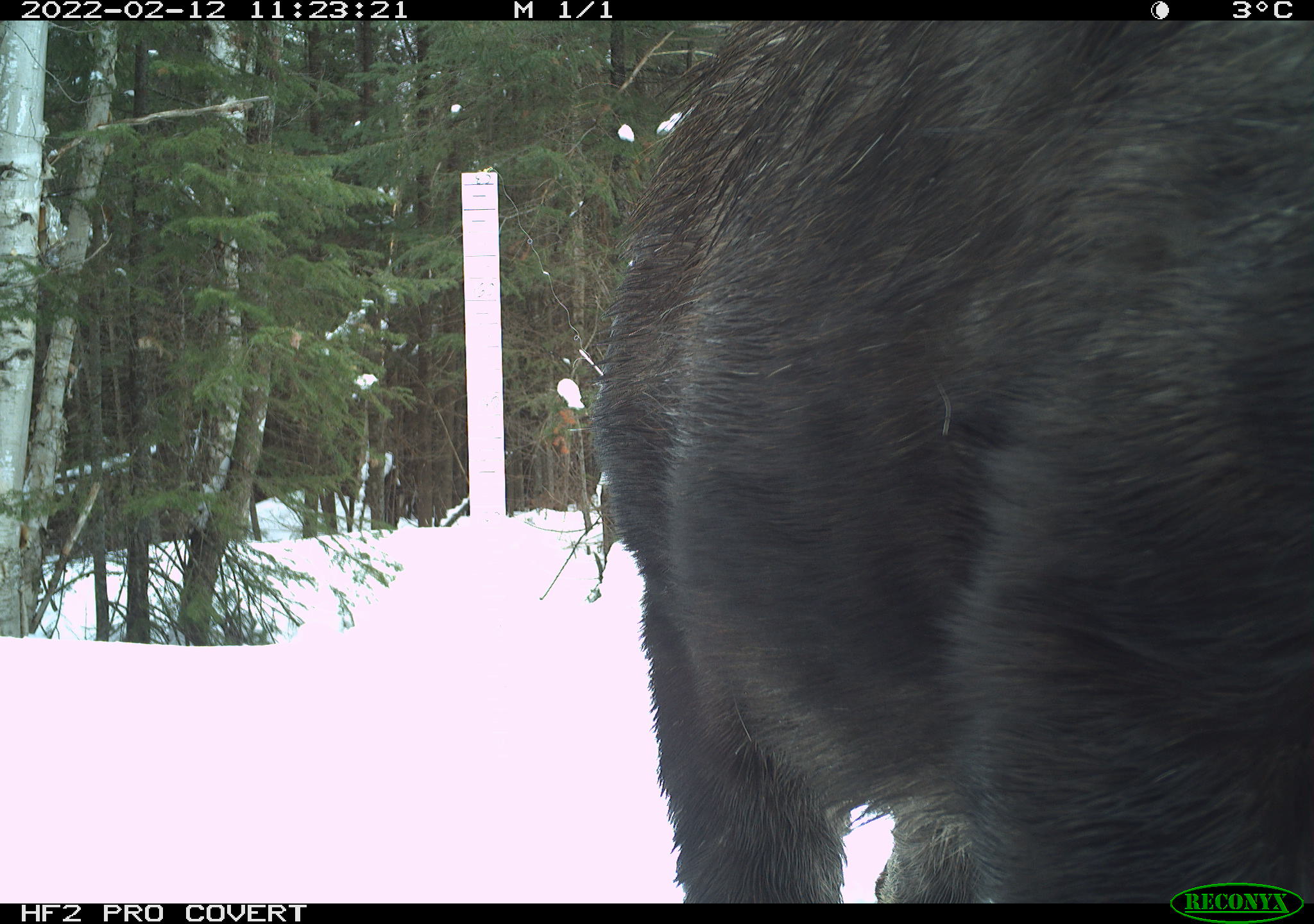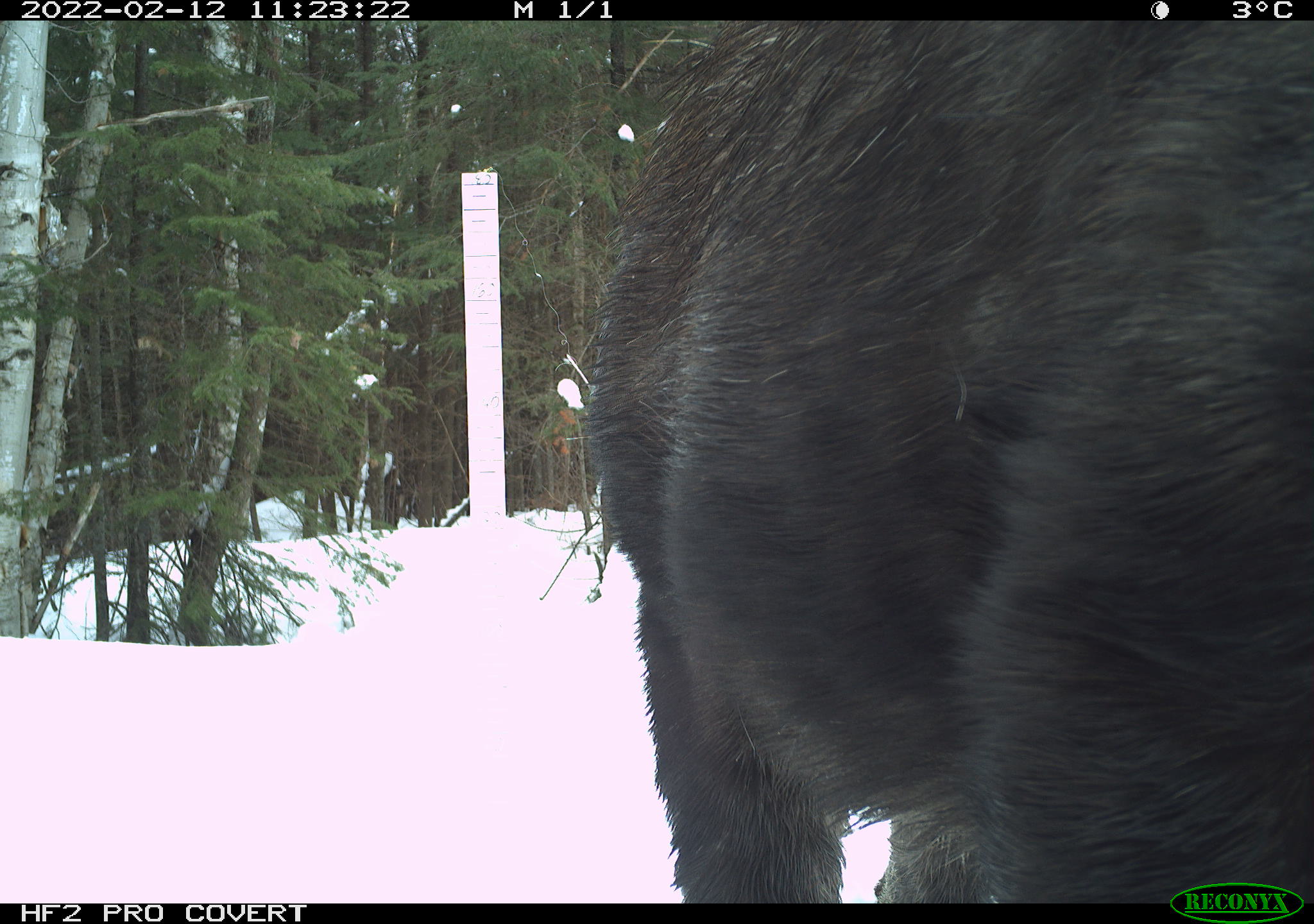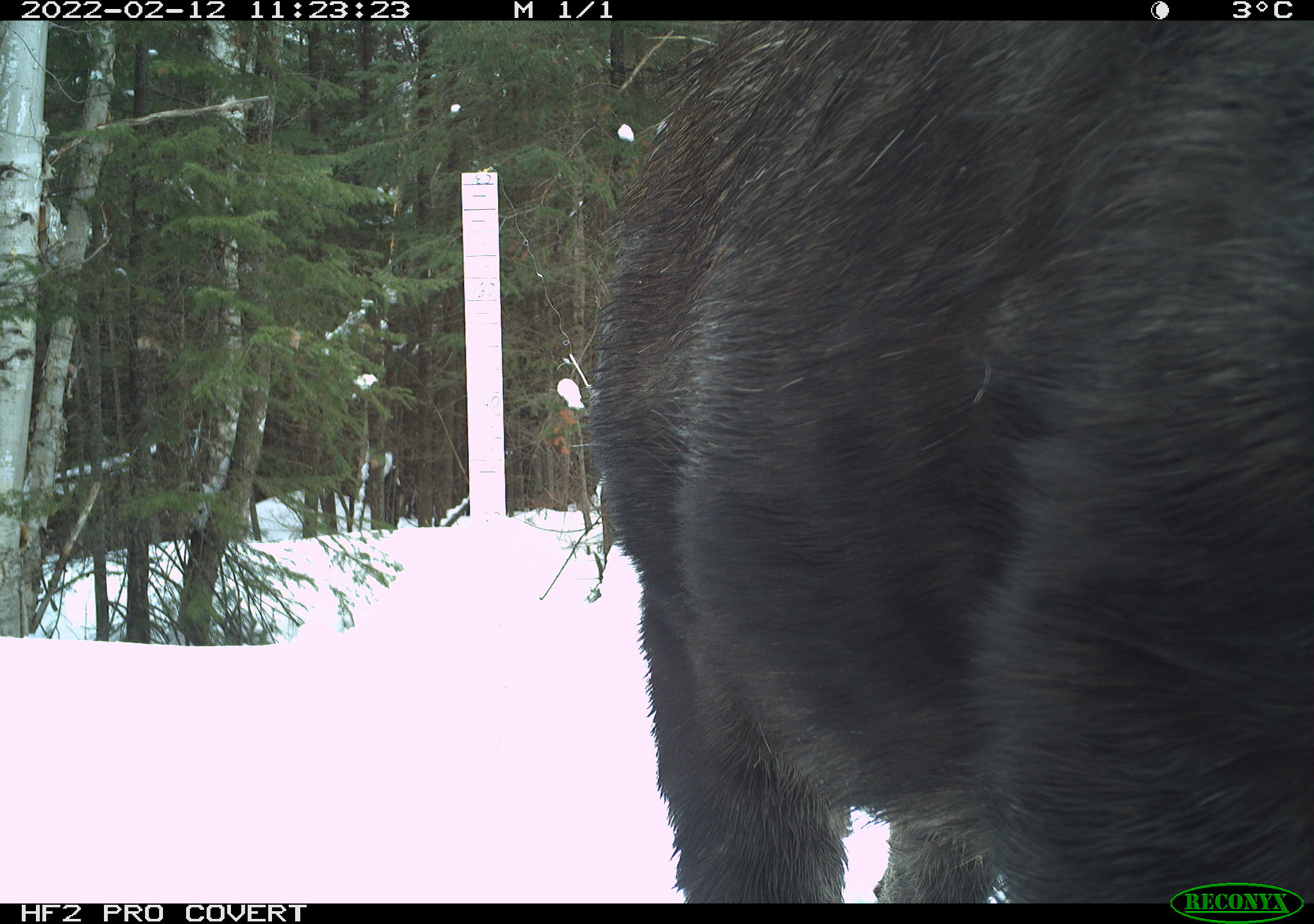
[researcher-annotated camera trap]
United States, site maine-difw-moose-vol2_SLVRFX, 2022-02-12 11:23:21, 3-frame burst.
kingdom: Animalia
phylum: Chordata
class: Mammalia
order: Artiodactyla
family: Cervidae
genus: Alces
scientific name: Alces alces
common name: moose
Moose (Alces alces).